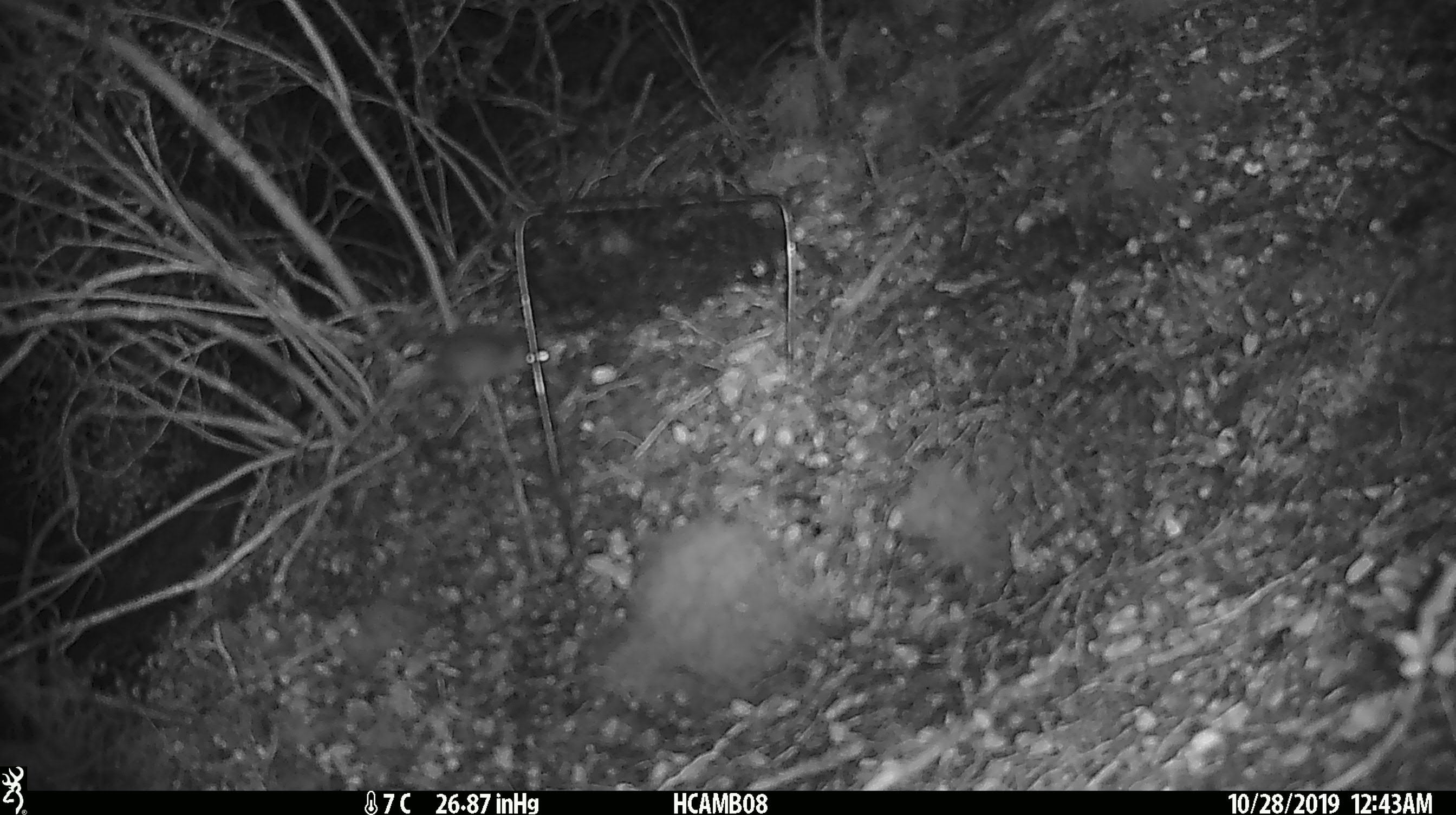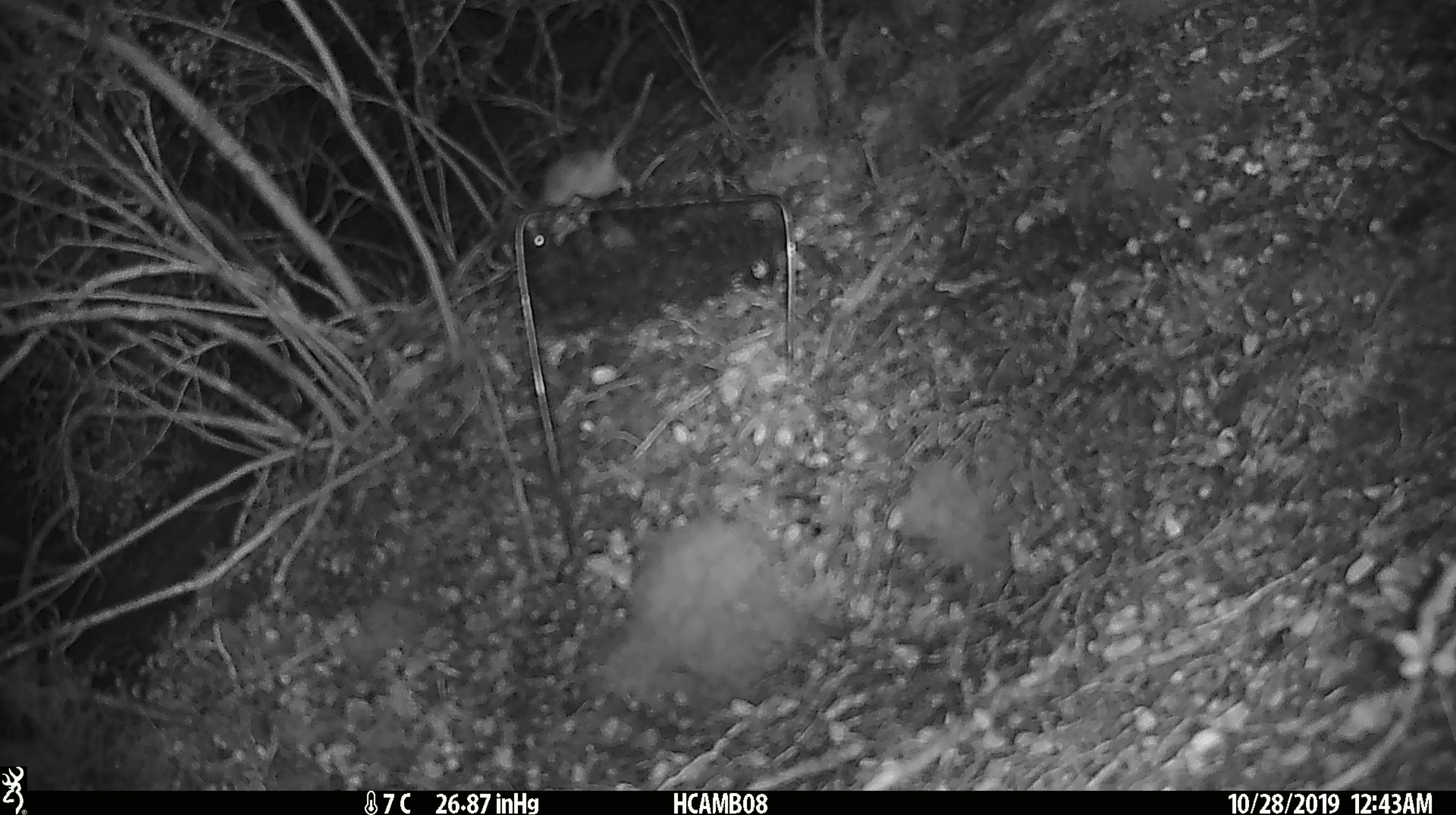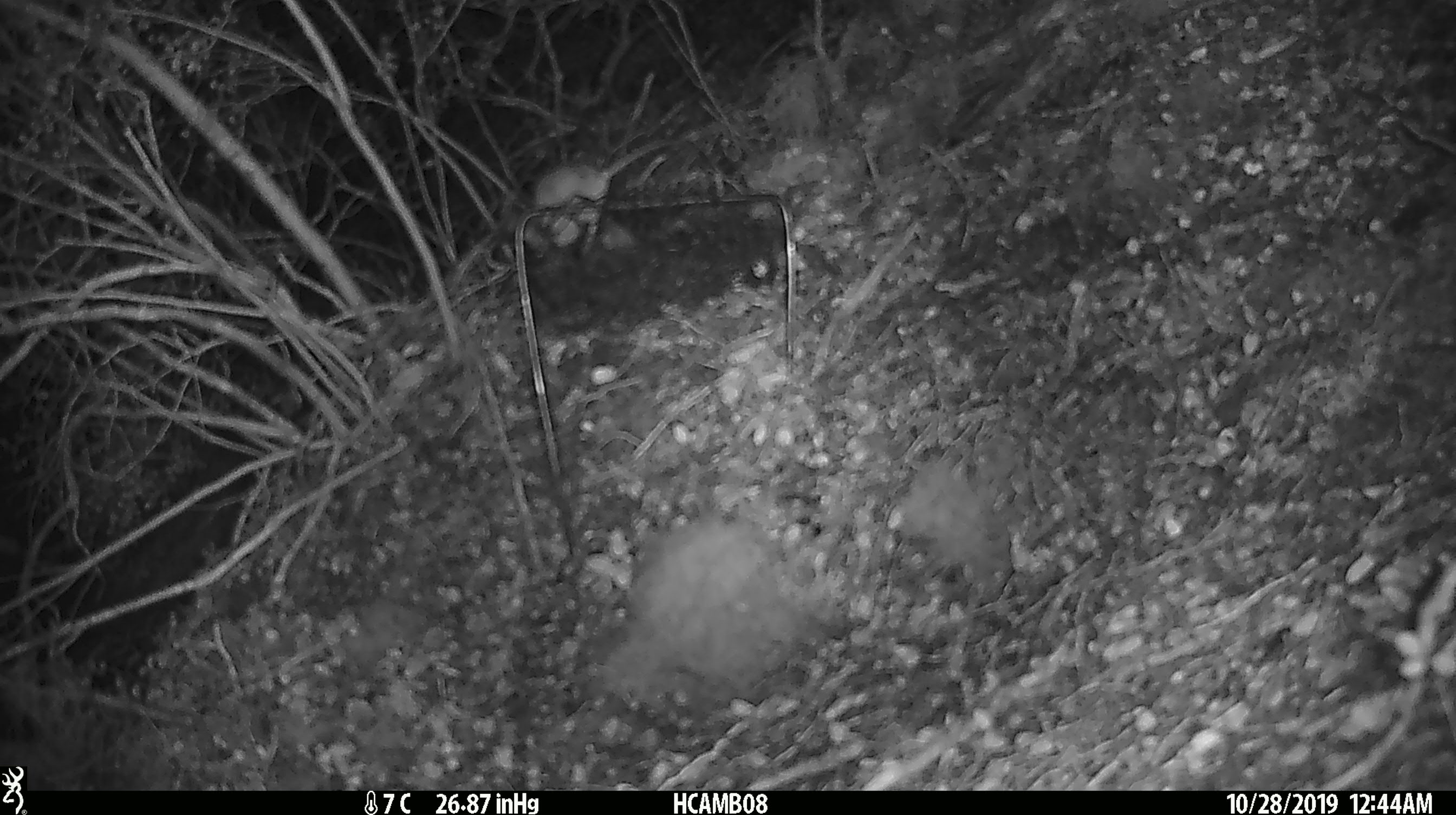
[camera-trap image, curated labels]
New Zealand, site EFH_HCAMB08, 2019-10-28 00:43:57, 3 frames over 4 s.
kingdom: Animalia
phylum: Chordata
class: Mammalia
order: Rodentia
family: Muridae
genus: Mus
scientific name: Mus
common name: mouse